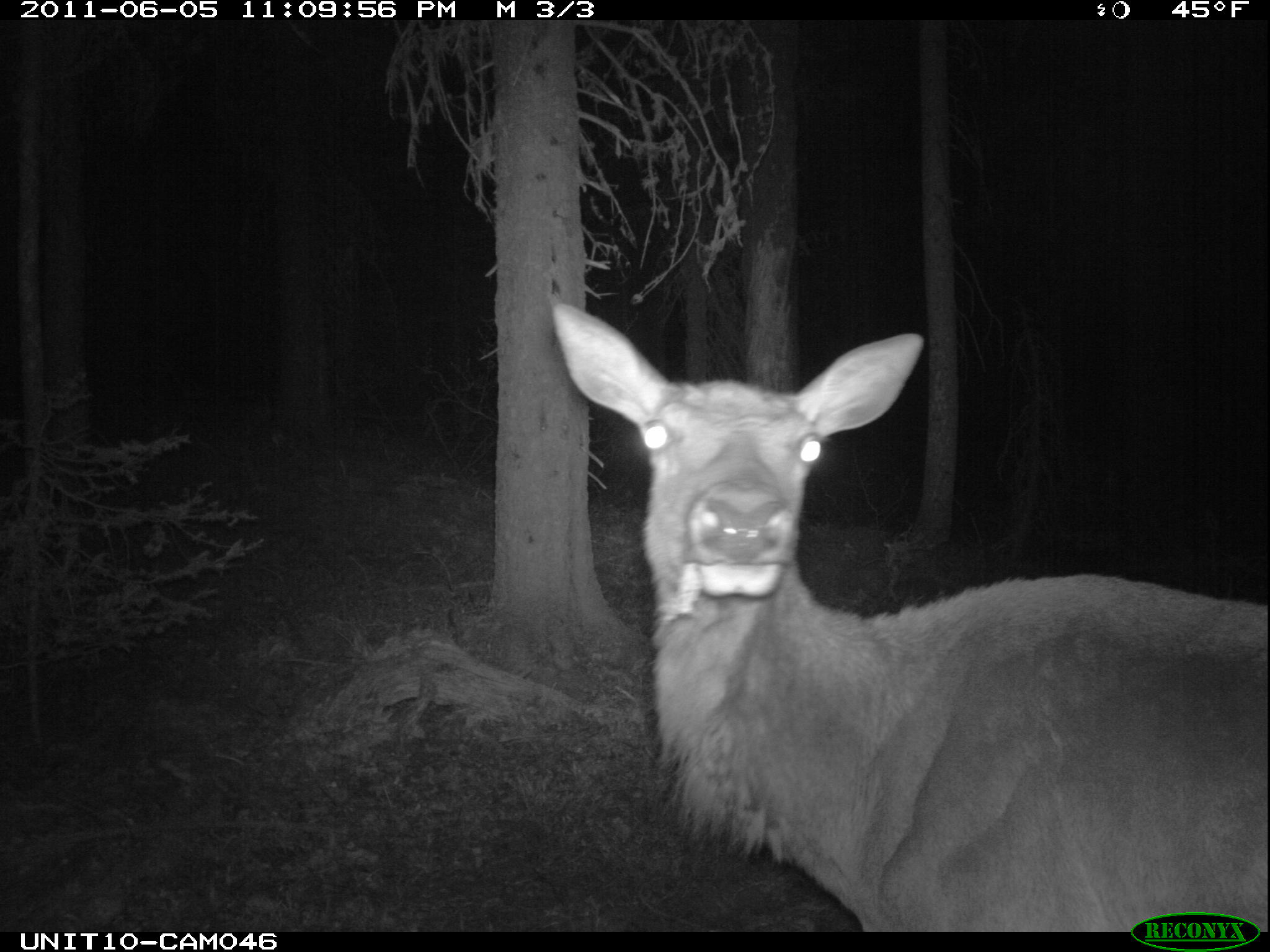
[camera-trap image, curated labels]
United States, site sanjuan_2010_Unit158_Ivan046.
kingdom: Animalia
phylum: Chordata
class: Mammalia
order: Artiodactyla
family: Cervidae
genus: Cervus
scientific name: Cervus elaphus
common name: red deer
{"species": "Cervus elaphus (red deer)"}